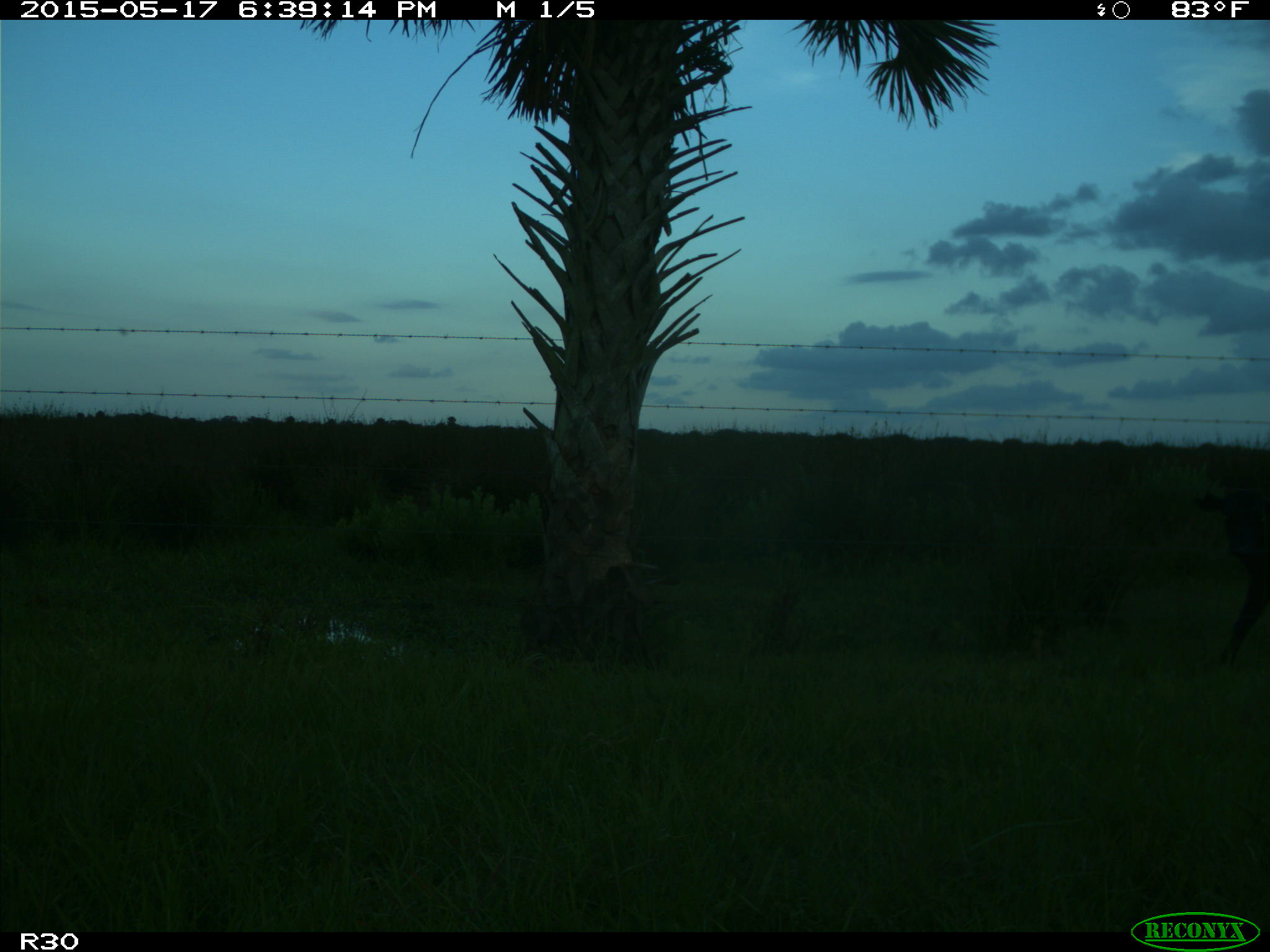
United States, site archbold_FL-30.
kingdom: Animalia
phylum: Chordata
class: Mammalia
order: Artiodactyla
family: Bovidae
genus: Bos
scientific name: Bos taurus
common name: domestic cow